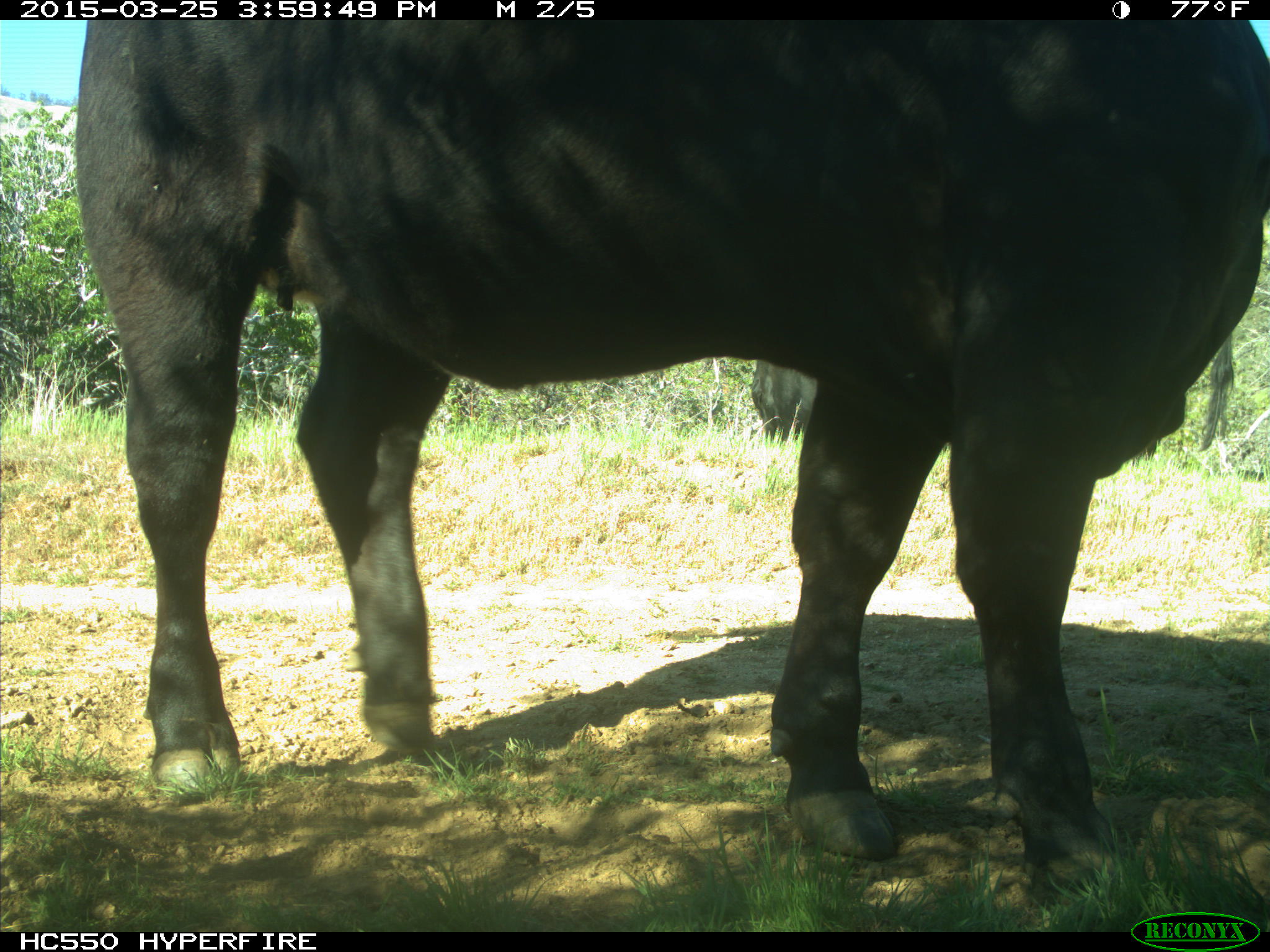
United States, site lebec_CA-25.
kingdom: Animalia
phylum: Chordata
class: Mammalia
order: Artiodactyla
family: Bovidae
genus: Bos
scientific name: Bos taurus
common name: domestic cow